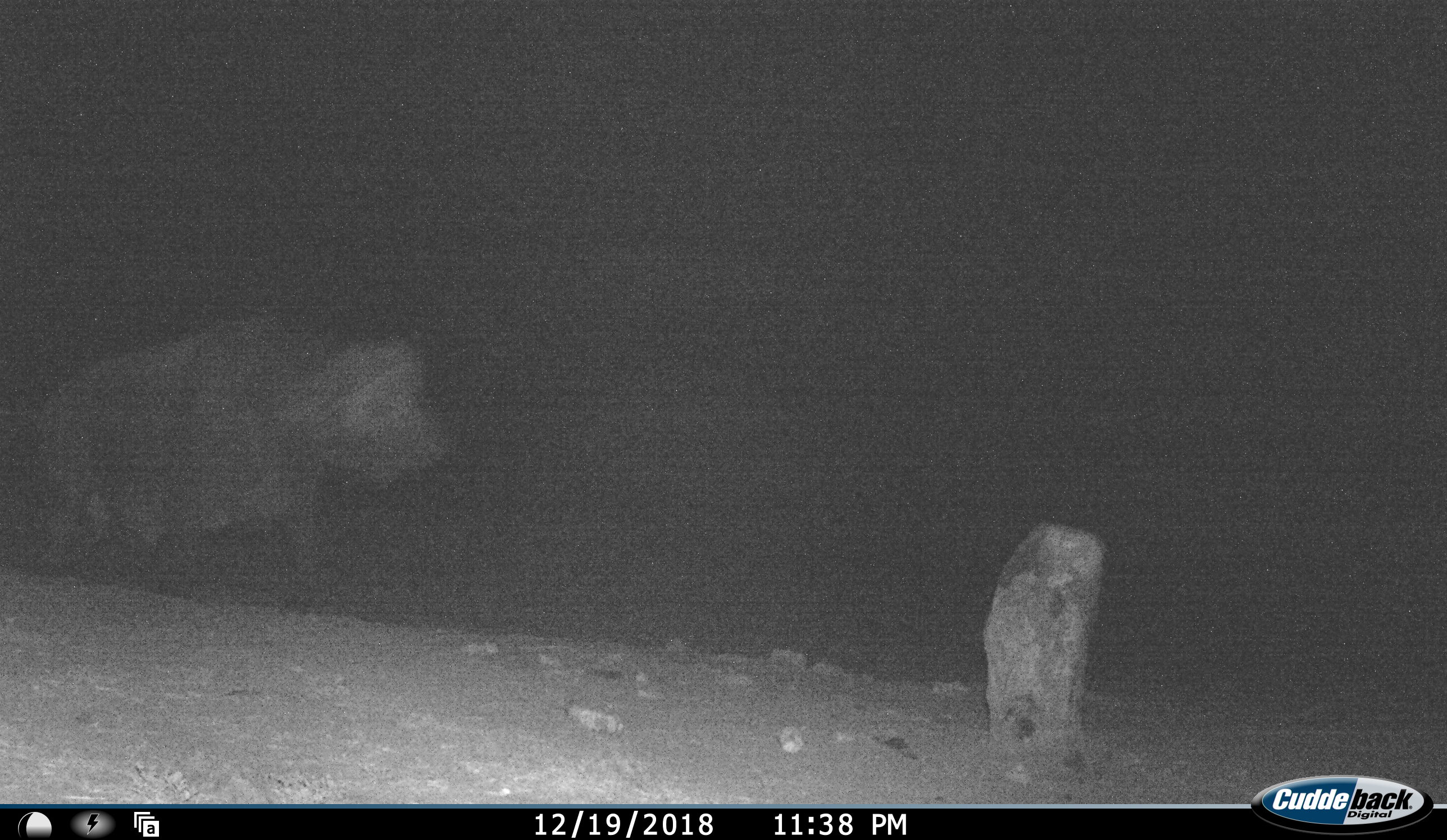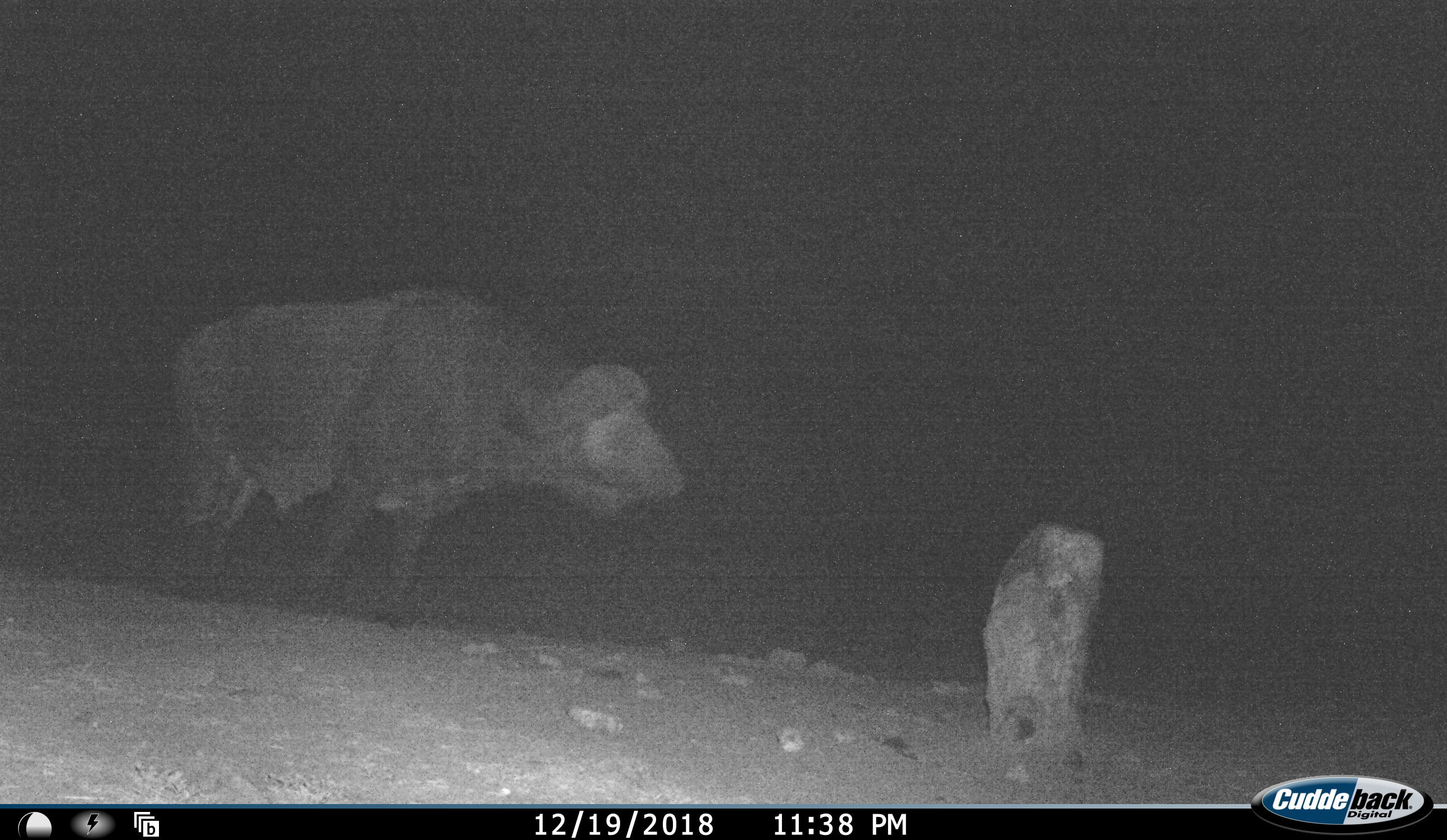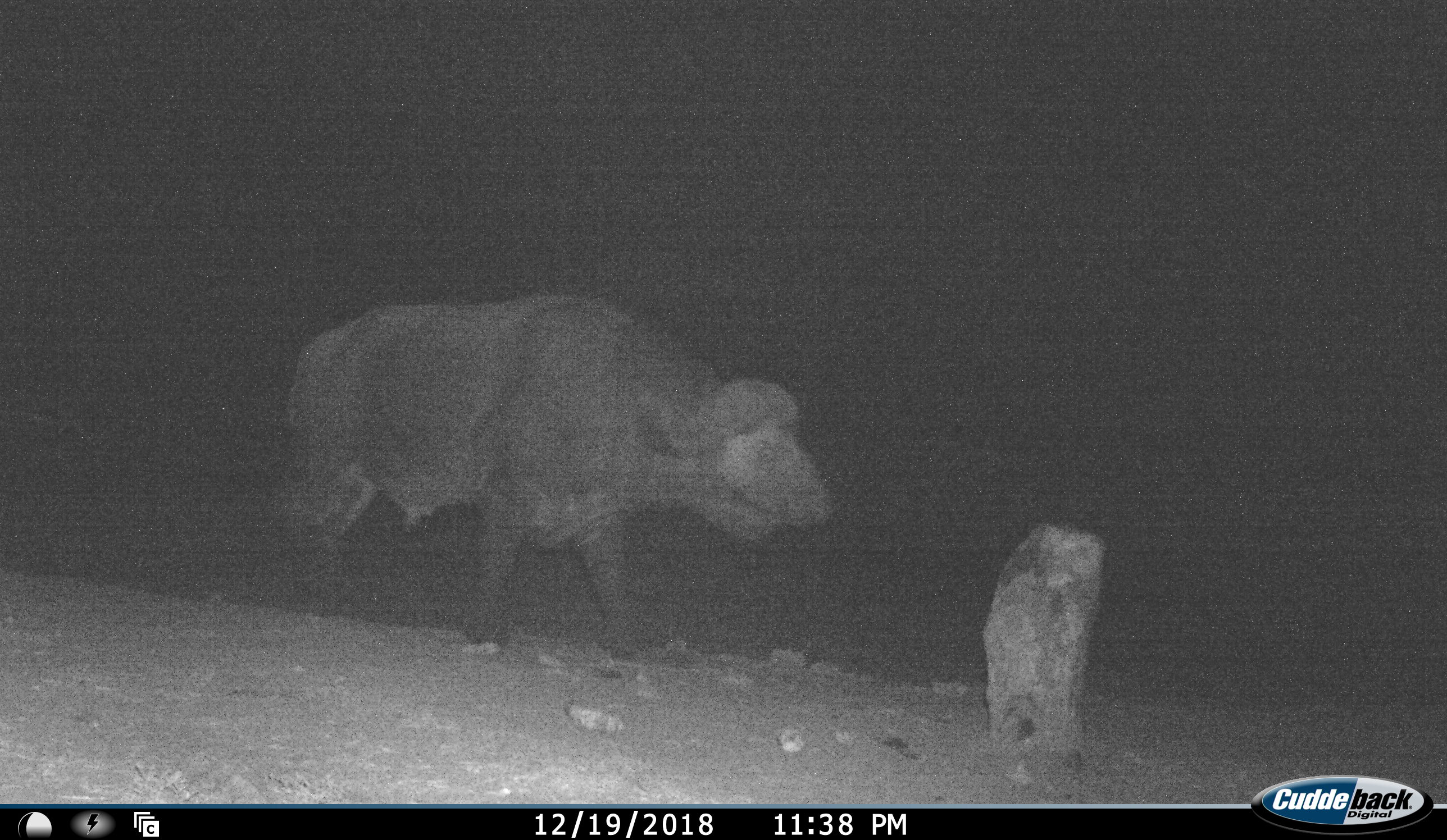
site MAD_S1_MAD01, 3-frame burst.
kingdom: Animalia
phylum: Chordata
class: Mammalia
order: Artiodactyla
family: Bovidae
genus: Syncerus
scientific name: Syncerus caffer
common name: african buffalo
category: buffalo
Buffalo (african buffalo) (Syncerus caffer), count 1. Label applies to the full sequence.